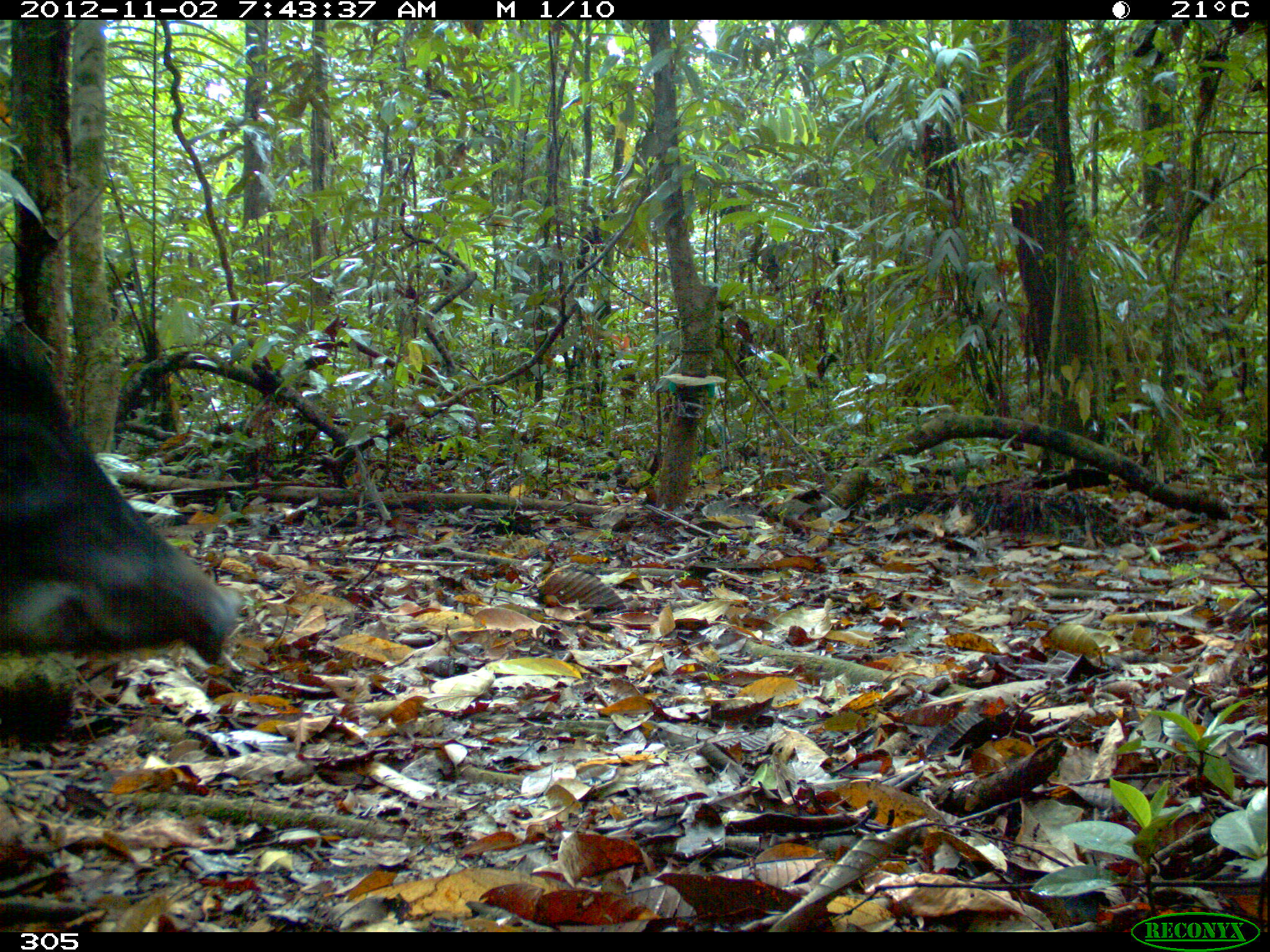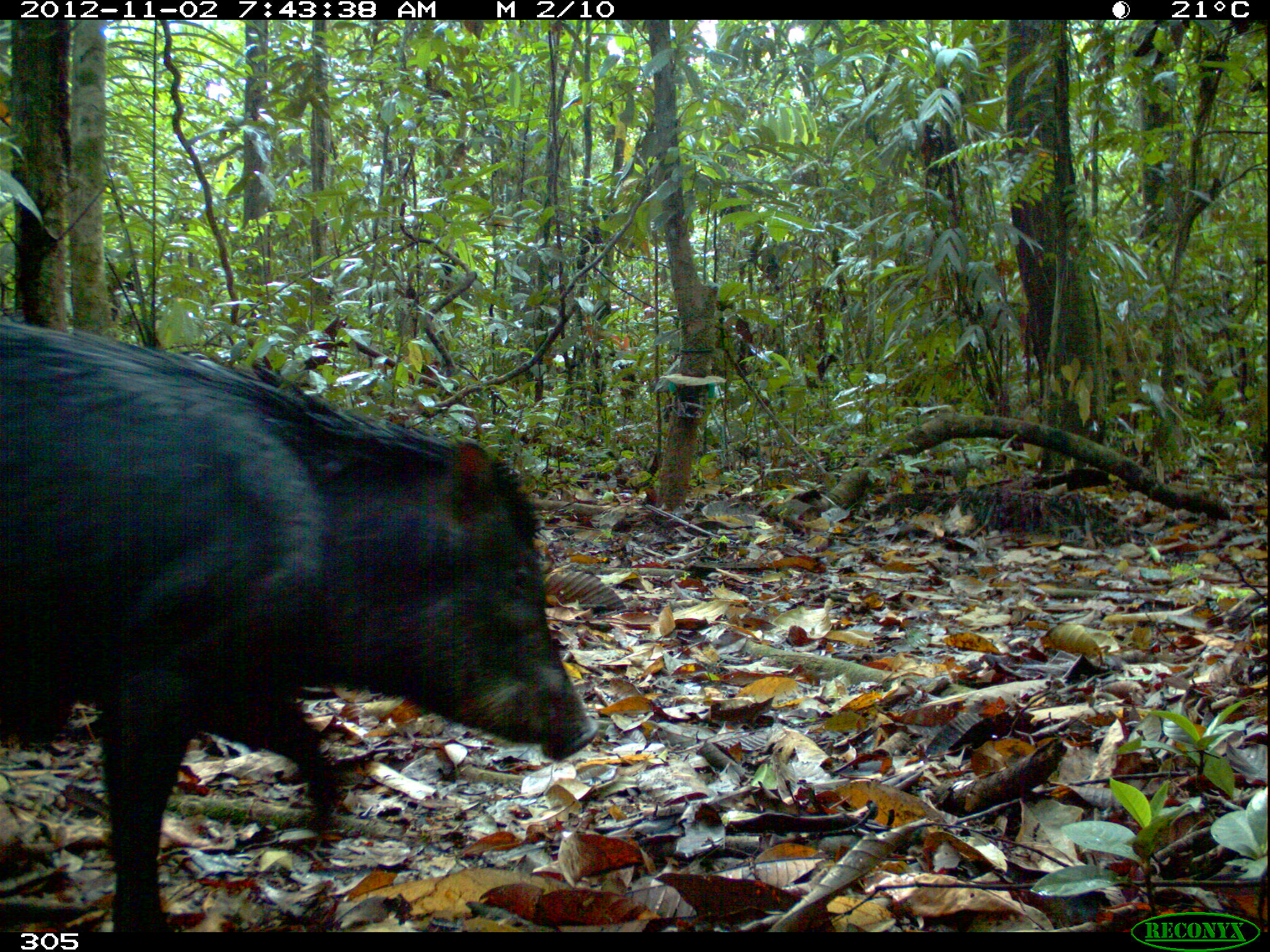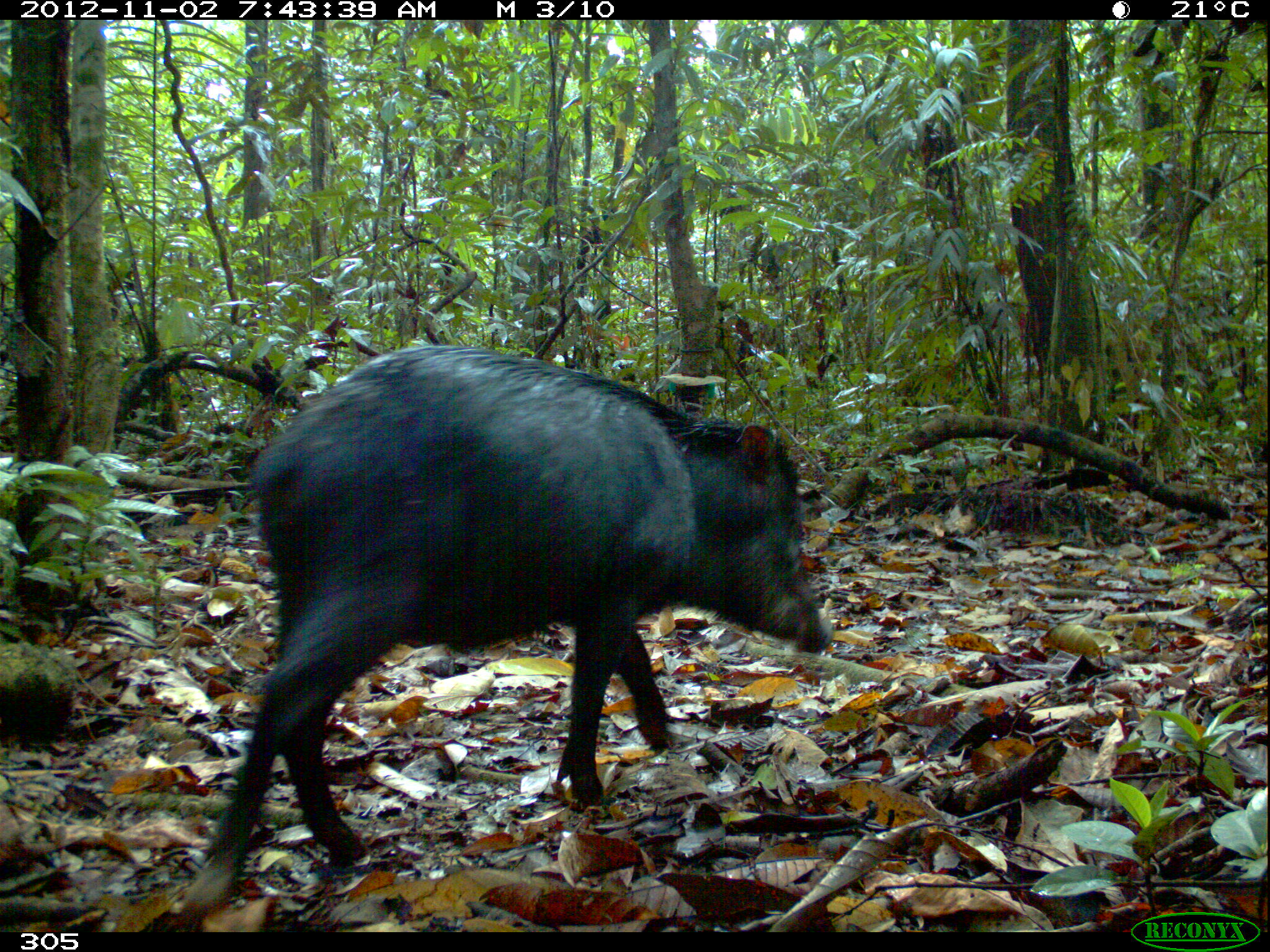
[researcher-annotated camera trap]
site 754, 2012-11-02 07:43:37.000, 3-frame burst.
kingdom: Animalia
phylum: Chordata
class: Mammalia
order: Artiodactyla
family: Tayassuidae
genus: Tayassu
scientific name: Tayassu pecari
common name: white-lipped peccary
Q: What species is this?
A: Tayassu pecari (white-lipped peccary).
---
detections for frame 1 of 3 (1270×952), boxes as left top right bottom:
tayassu pecari: 0 323 240 659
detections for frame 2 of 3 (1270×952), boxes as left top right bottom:
tayassu pecari: 0 317 600 931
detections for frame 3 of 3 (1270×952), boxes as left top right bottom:
tayassu pecari: 179 344 830 910